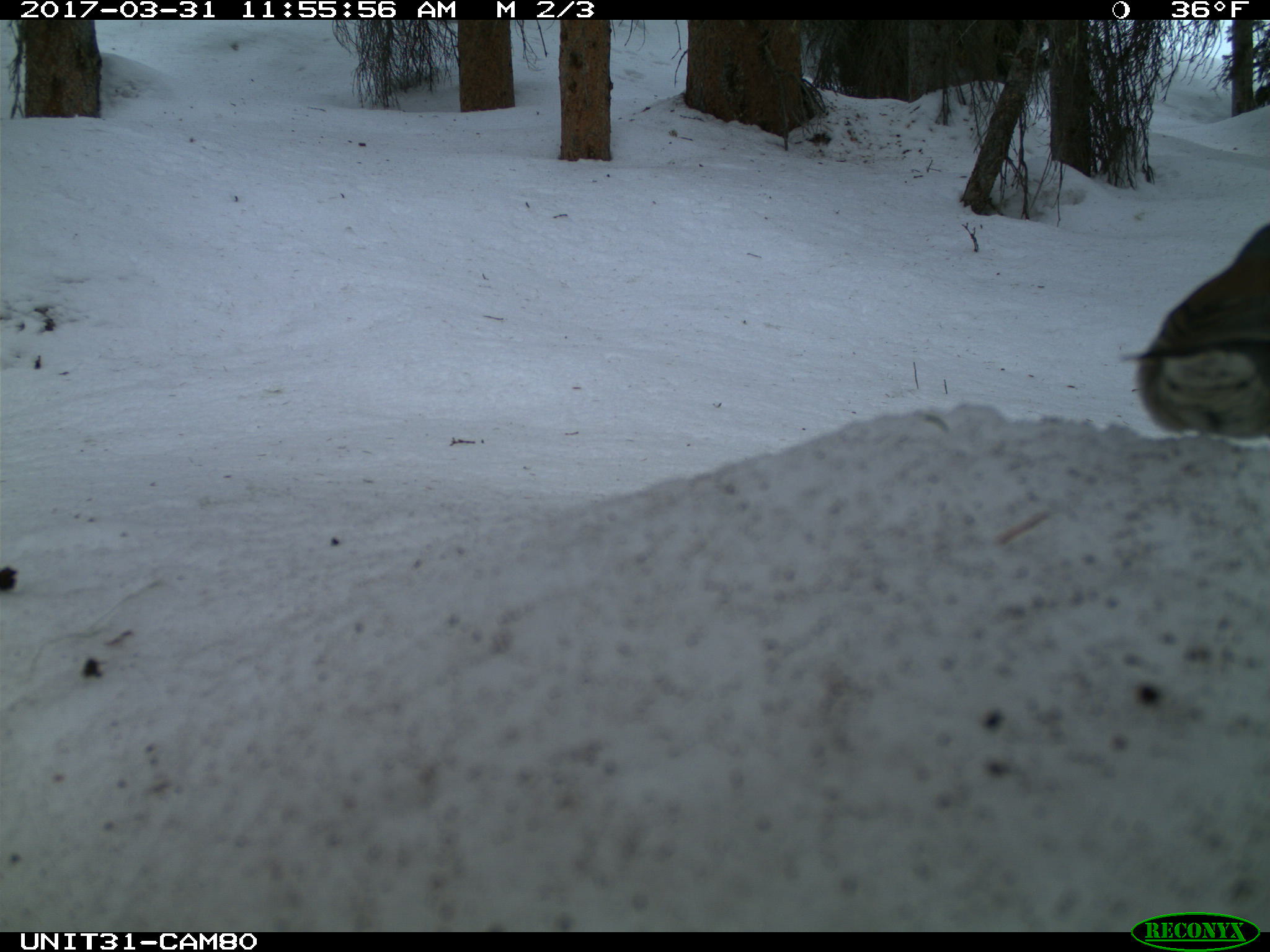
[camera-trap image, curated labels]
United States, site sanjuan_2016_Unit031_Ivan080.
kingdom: Animalia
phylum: Chordata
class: Aves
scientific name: Aves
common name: birds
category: unidentified bird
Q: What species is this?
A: Unidentified bird (birds) (Aves).